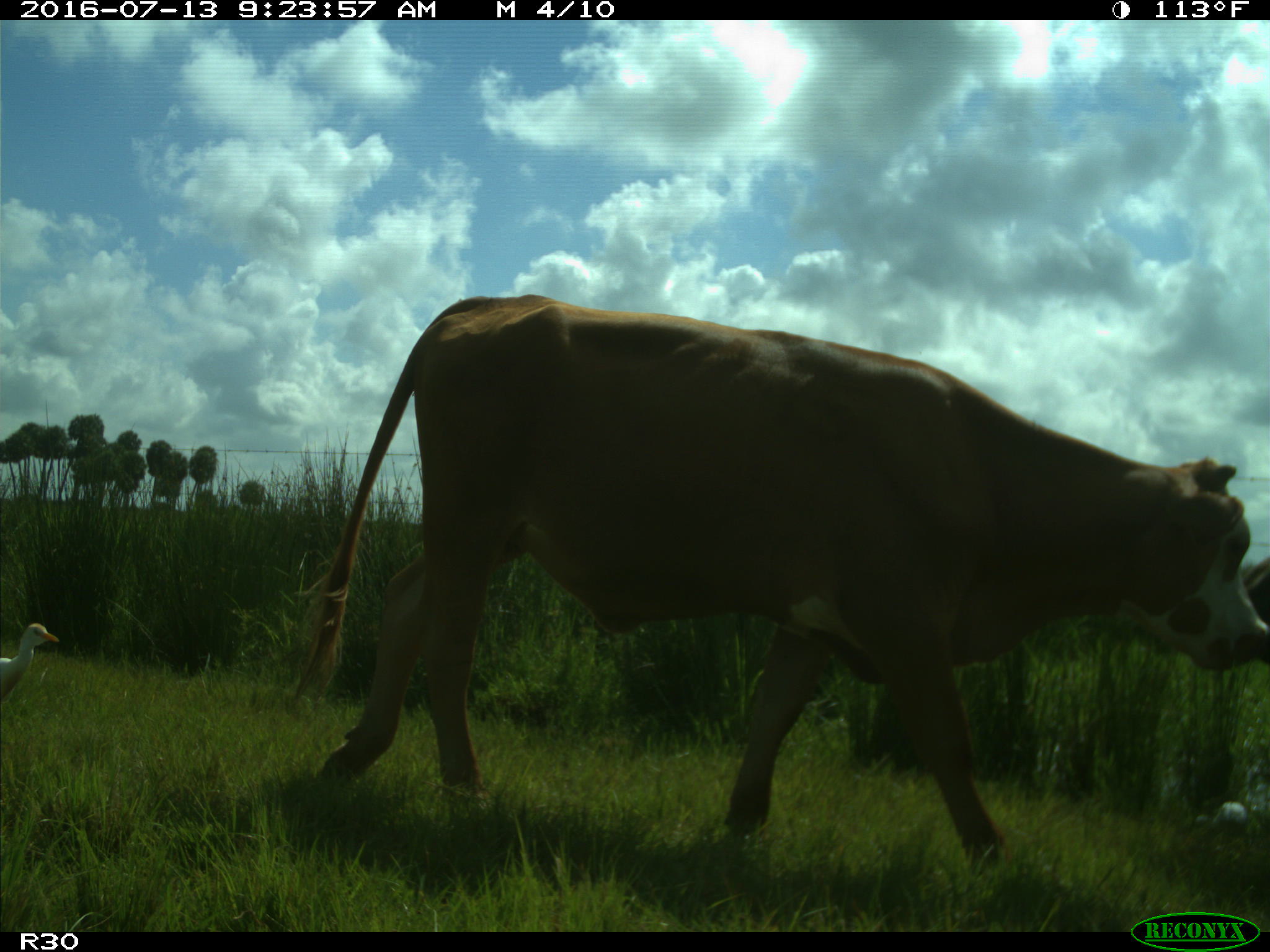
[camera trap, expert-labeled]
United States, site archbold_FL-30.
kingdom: Animalia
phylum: Chordata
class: Mammalia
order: Artiodactyla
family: Bovidae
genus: Bos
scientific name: Bos taurus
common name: domestic cow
Bos taurus (domestic cow).